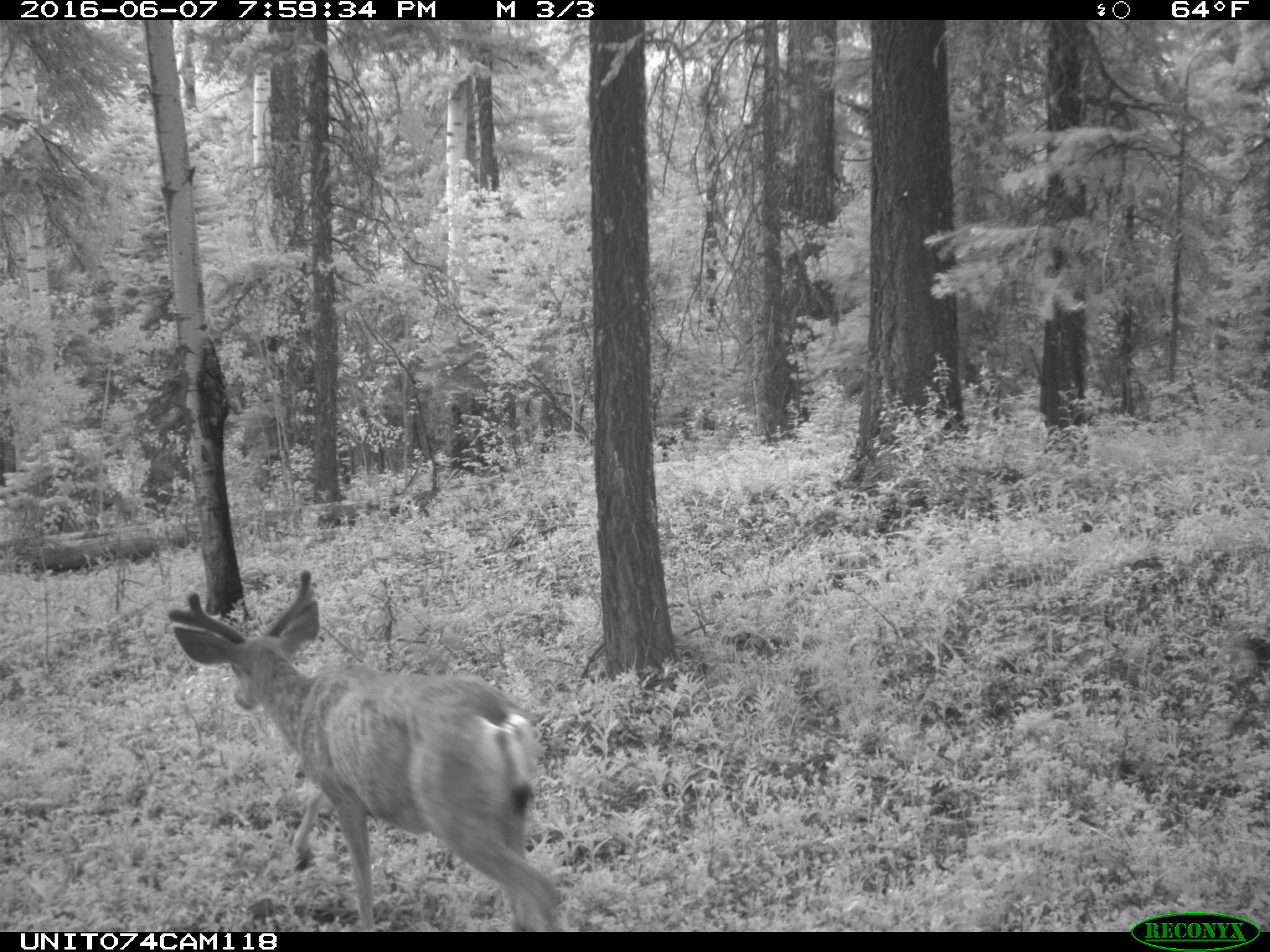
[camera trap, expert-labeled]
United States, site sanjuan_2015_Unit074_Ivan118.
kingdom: Animalia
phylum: Chordata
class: Mammalia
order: Artiodactyla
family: Cervidae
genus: Odocoileus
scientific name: Odocoileus hemionus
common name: mule deer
Odocoileus hemionus (mule deer).